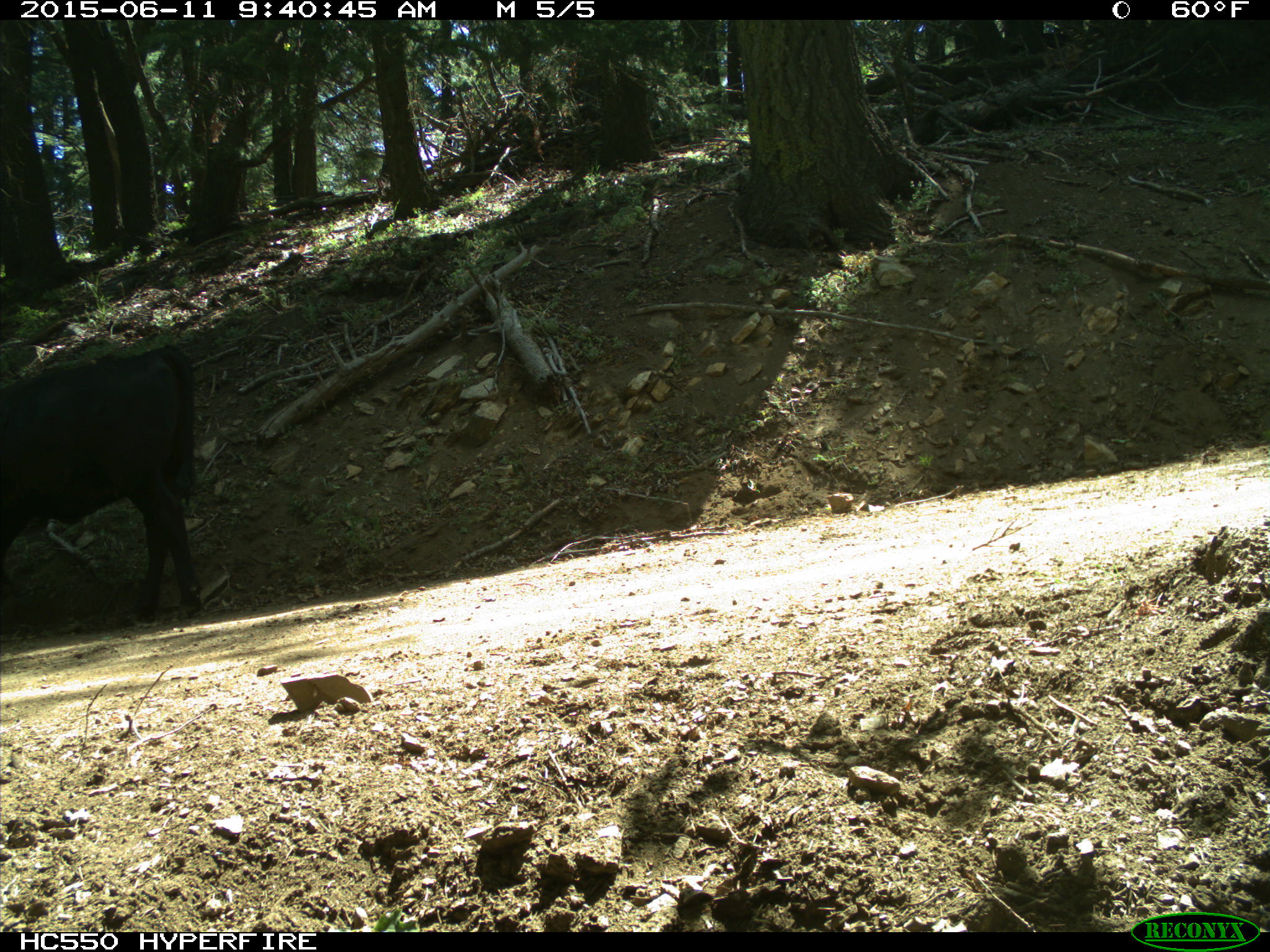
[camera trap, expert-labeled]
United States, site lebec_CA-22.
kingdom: Animalia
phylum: Chordata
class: Mammalia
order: Artiodactyla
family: Bovidae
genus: Bos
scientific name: Bos taurus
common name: domestic cow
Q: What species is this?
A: Bos taurus (domestic cow).